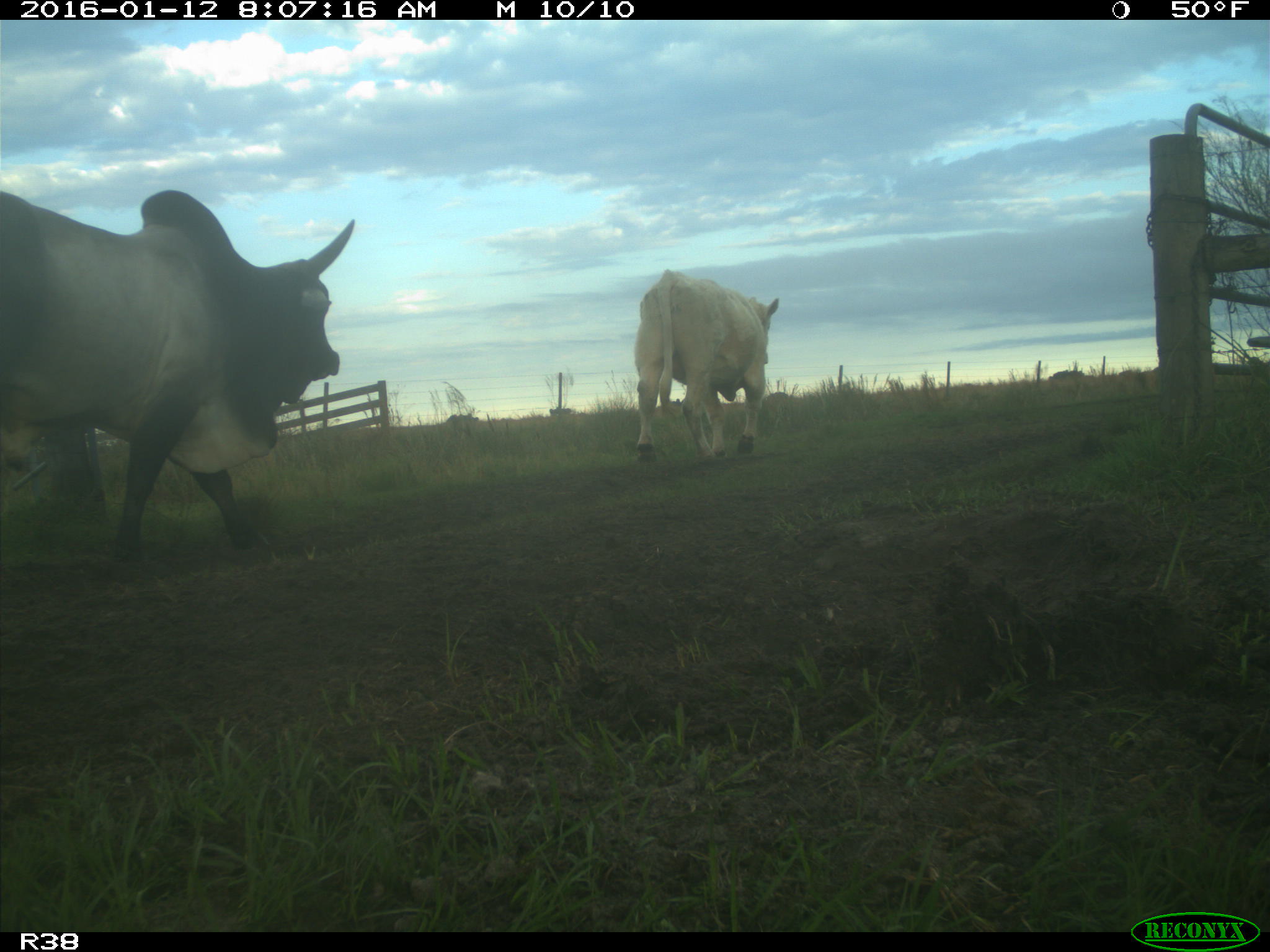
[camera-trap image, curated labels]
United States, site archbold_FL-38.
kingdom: Animalia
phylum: Chordata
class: Mammalia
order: Artiodactyla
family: Bovidae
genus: Bos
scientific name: Bos taurus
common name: domestic cow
Bos taurus (domestic cow).